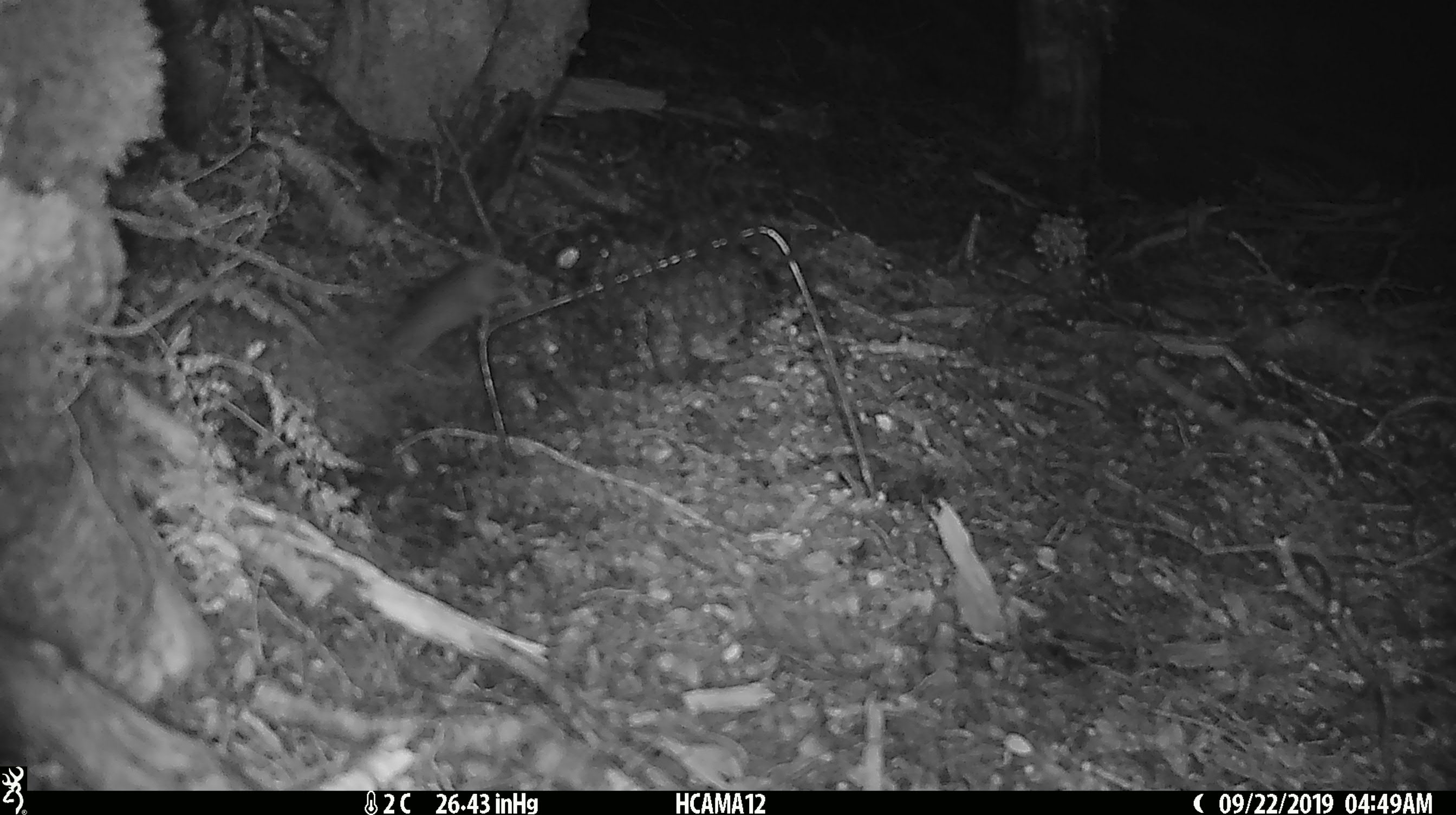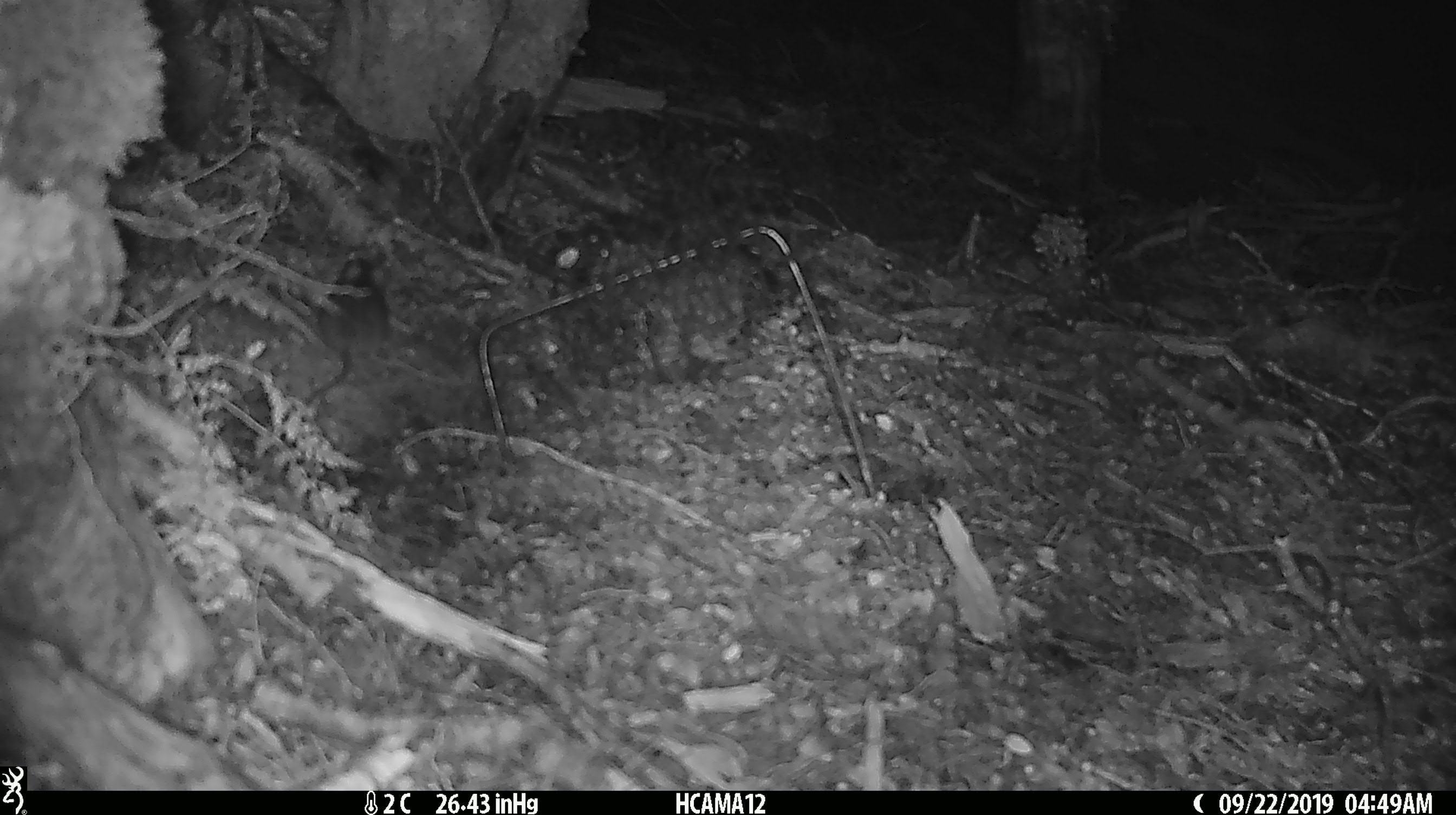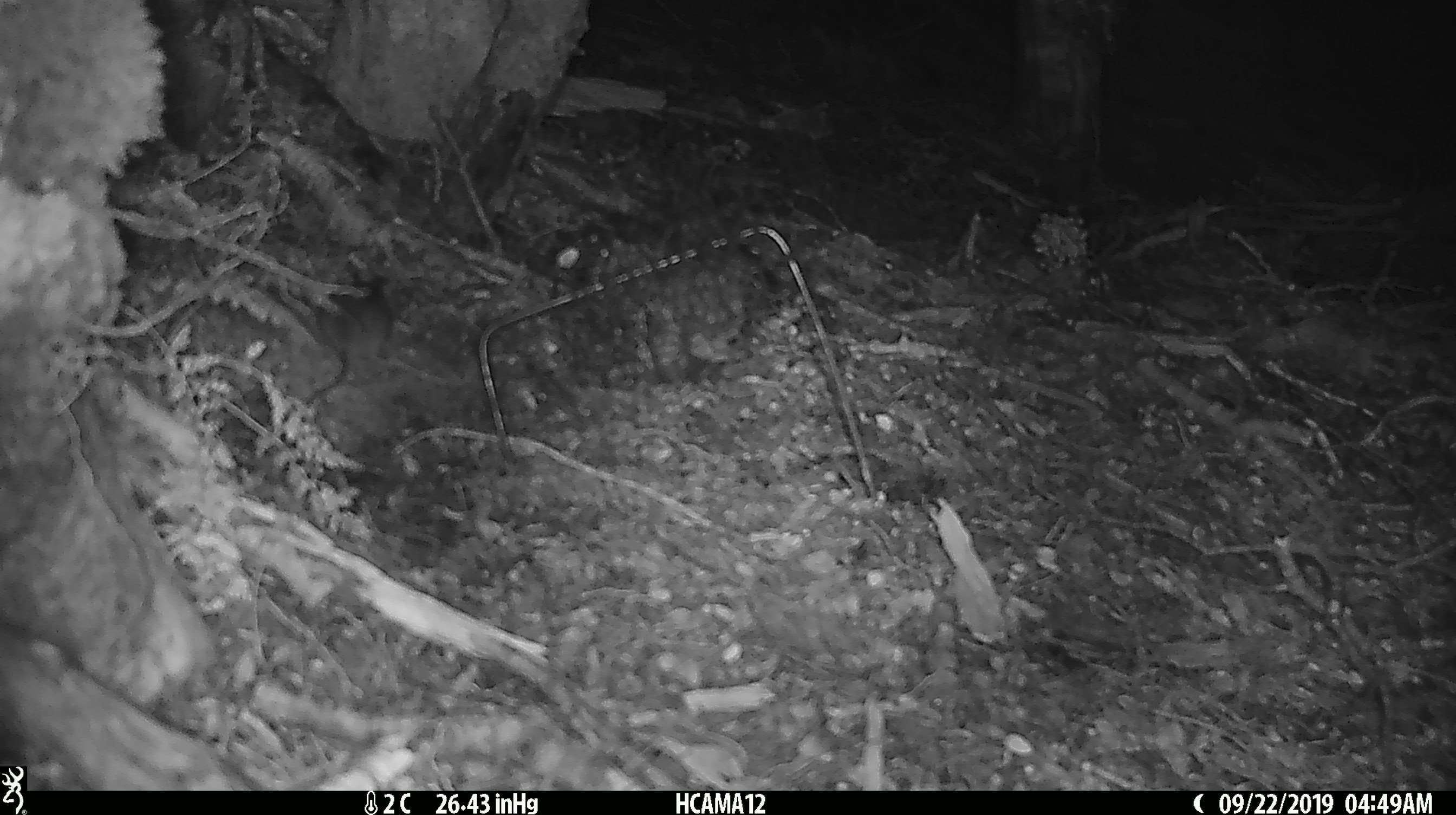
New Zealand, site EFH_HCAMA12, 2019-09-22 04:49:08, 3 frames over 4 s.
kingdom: Animalia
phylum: Chordata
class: Mammalia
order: Rodentia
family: Muridae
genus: Mus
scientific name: Mus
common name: mouse